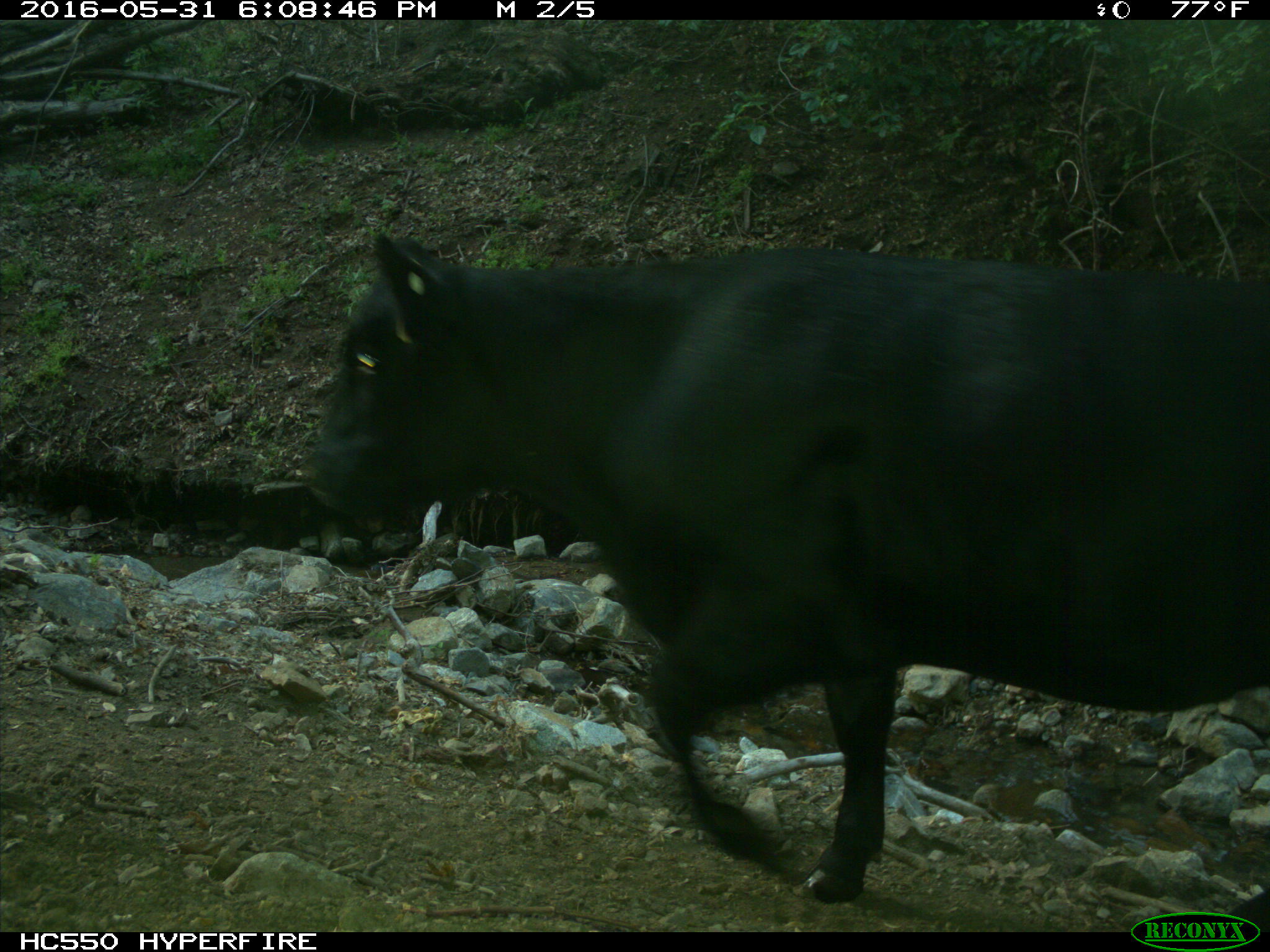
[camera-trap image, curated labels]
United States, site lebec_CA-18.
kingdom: Animalia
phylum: Chordata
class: Mammalia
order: Artiodactyla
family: Bovidae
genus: Bos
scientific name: Bos taurus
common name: domestic cow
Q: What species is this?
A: Bos taurus (domestic cow).